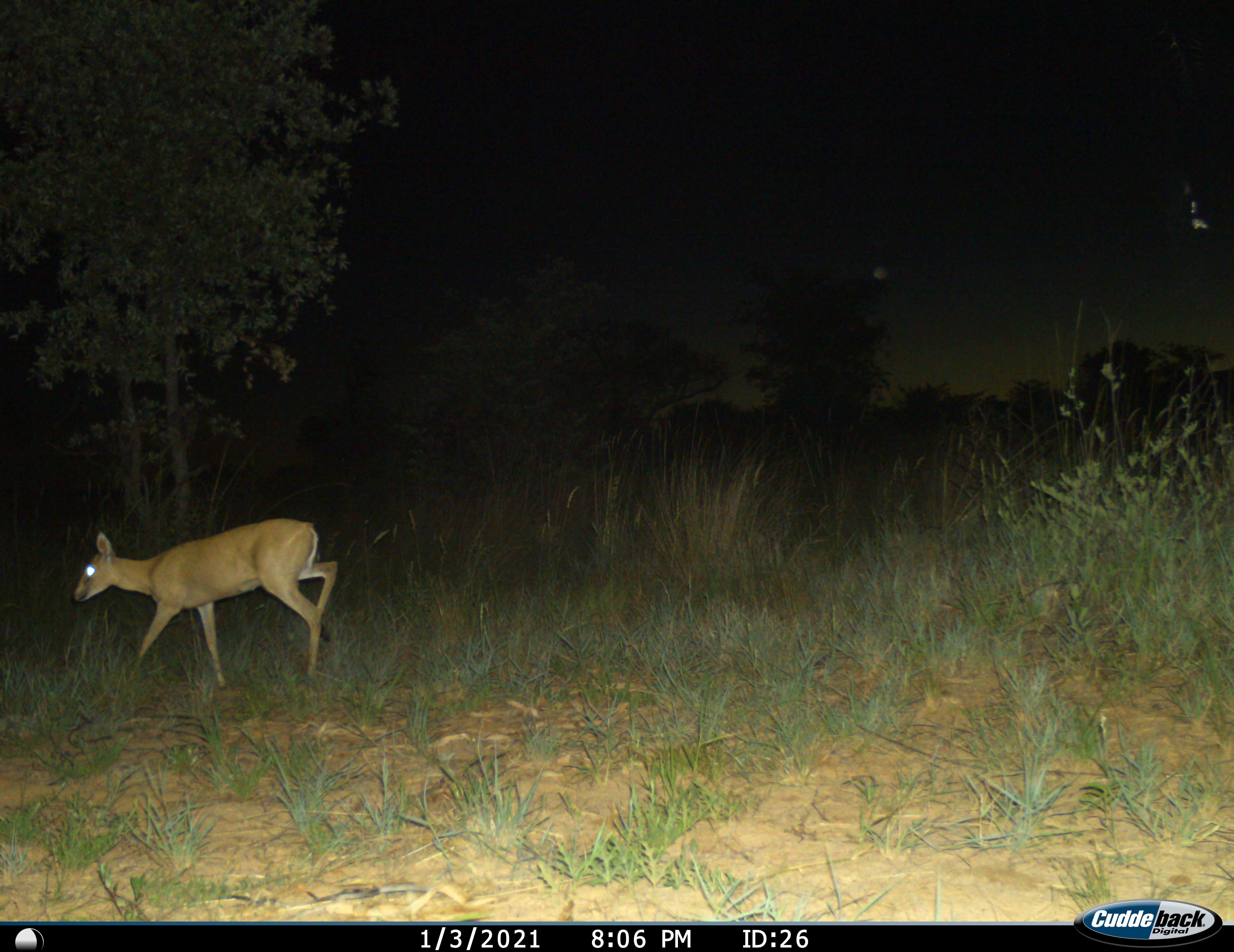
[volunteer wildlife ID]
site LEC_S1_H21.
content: unidentified animal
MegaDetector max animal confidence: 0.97